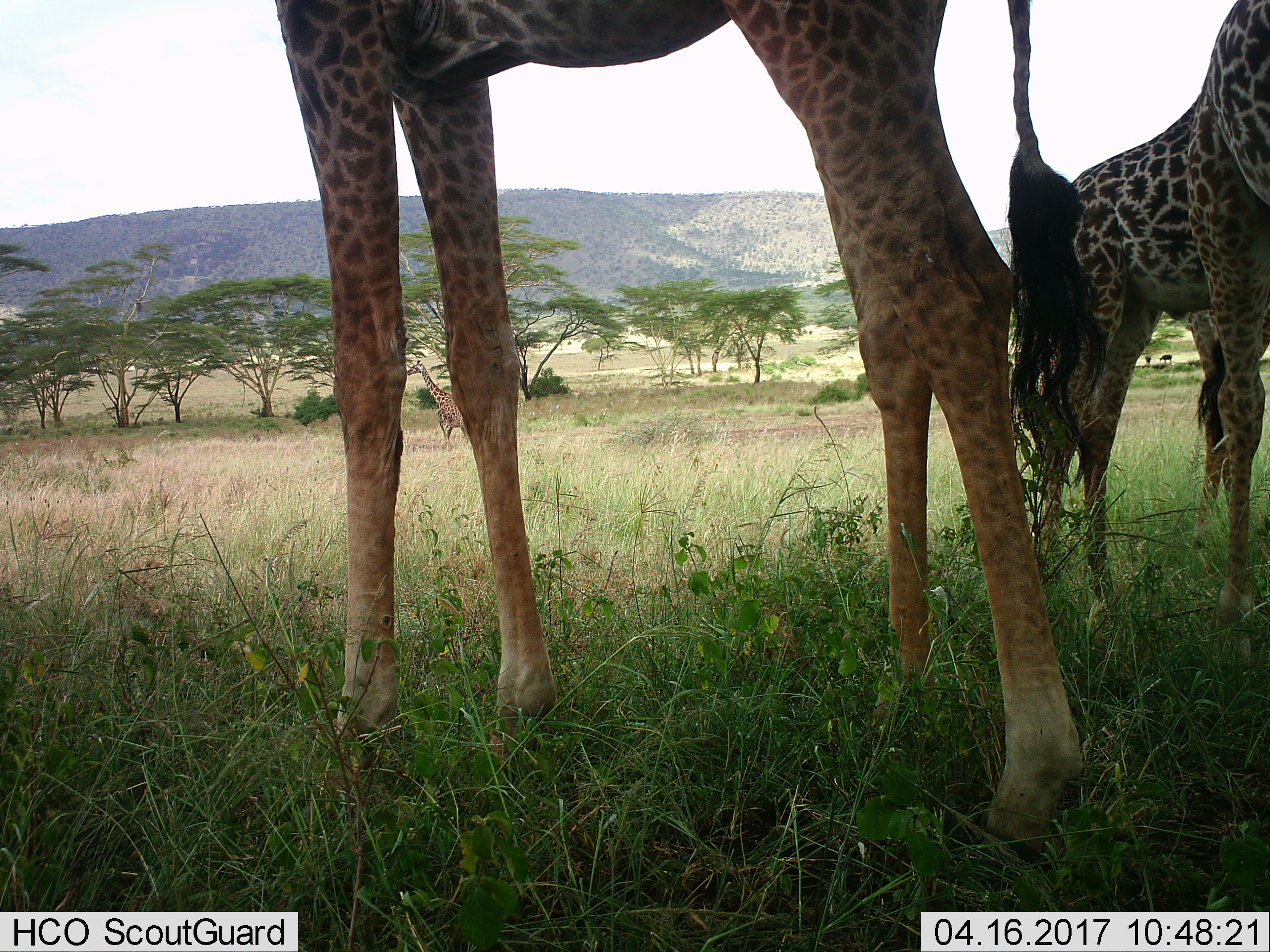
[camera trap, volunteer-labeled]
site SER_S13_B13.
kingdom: Animalia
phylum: Chordata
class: Mammalia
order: Artiodactyla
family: Giraffidae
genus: Giraffa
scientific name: Giraffa camelopardalis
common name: giraffe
Giraffe (Giraffa camelopardalis), count 3. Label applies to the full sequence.